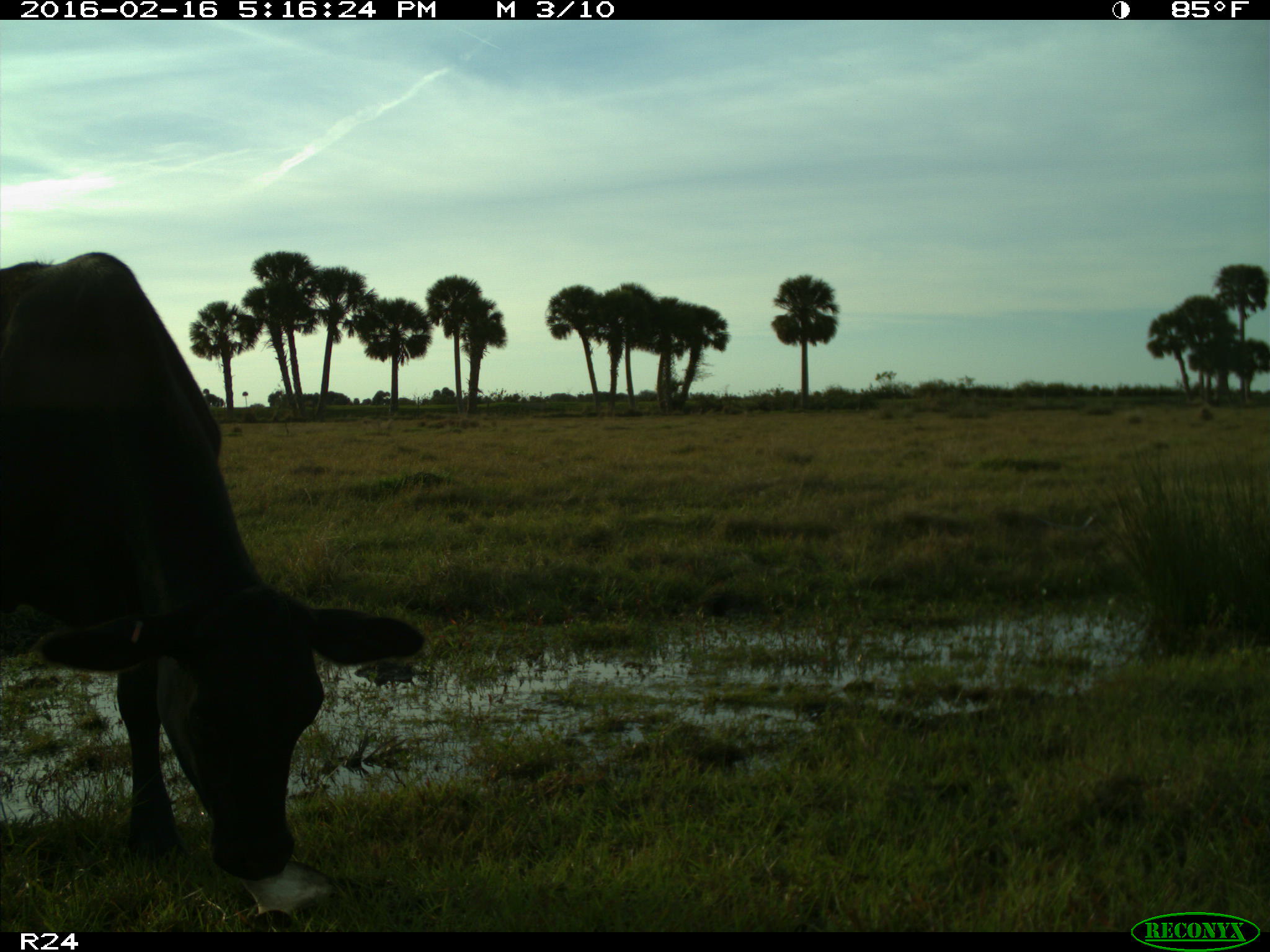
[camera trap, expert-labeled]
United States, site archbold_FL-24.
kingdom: Animalia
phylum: Chordata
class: Mammalia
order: Artiodactyla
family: Bovidae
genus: Bos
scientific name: Bos taurus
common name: domestic cow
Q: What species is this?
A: Bos taurus (domestic cow).